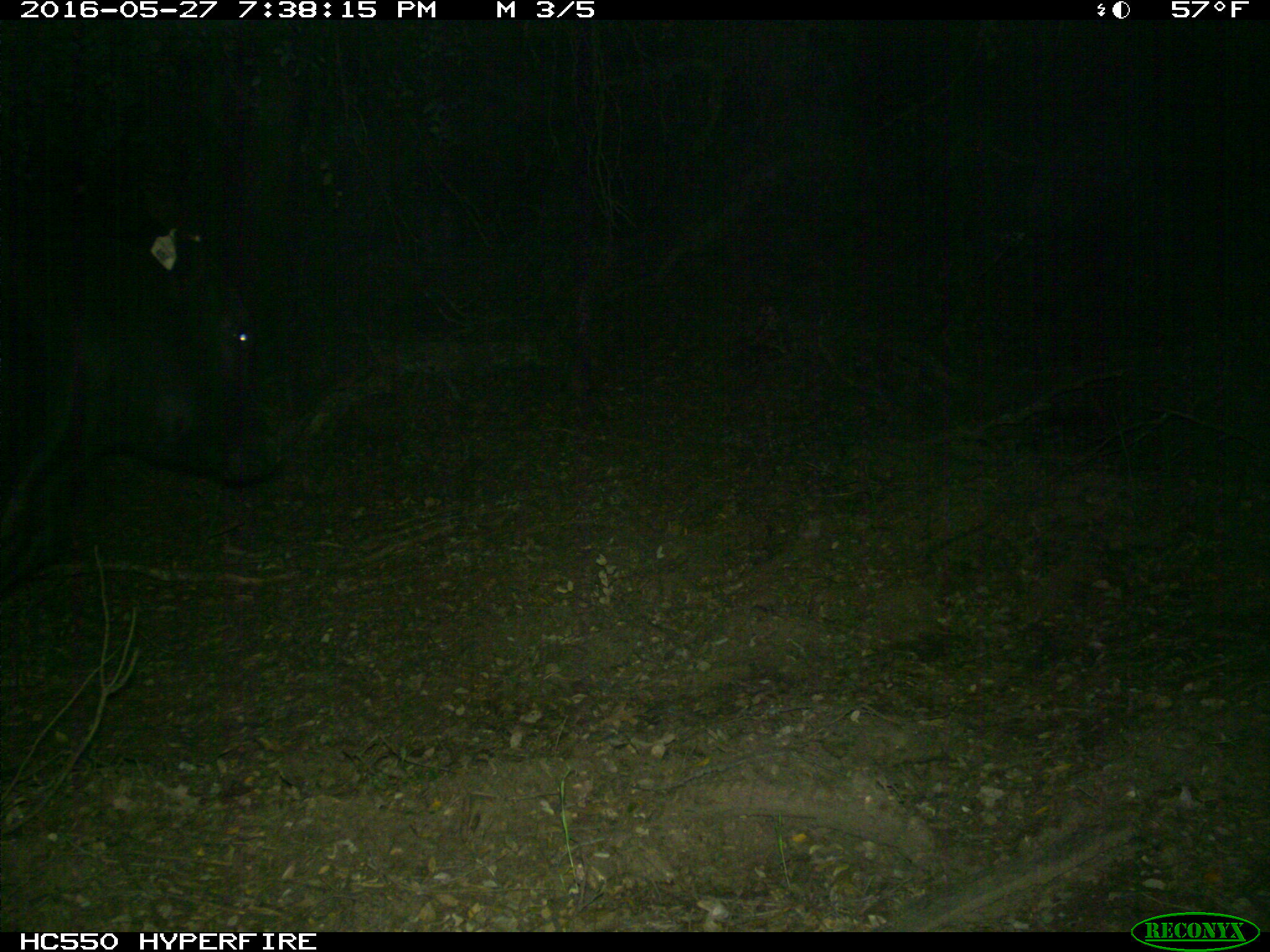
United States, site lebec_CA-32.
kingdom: Animalia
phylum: Chordata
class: Mammalia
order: Artiodactyla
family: Bovidae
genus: Bos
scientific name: Bos taurus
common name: domestic cow